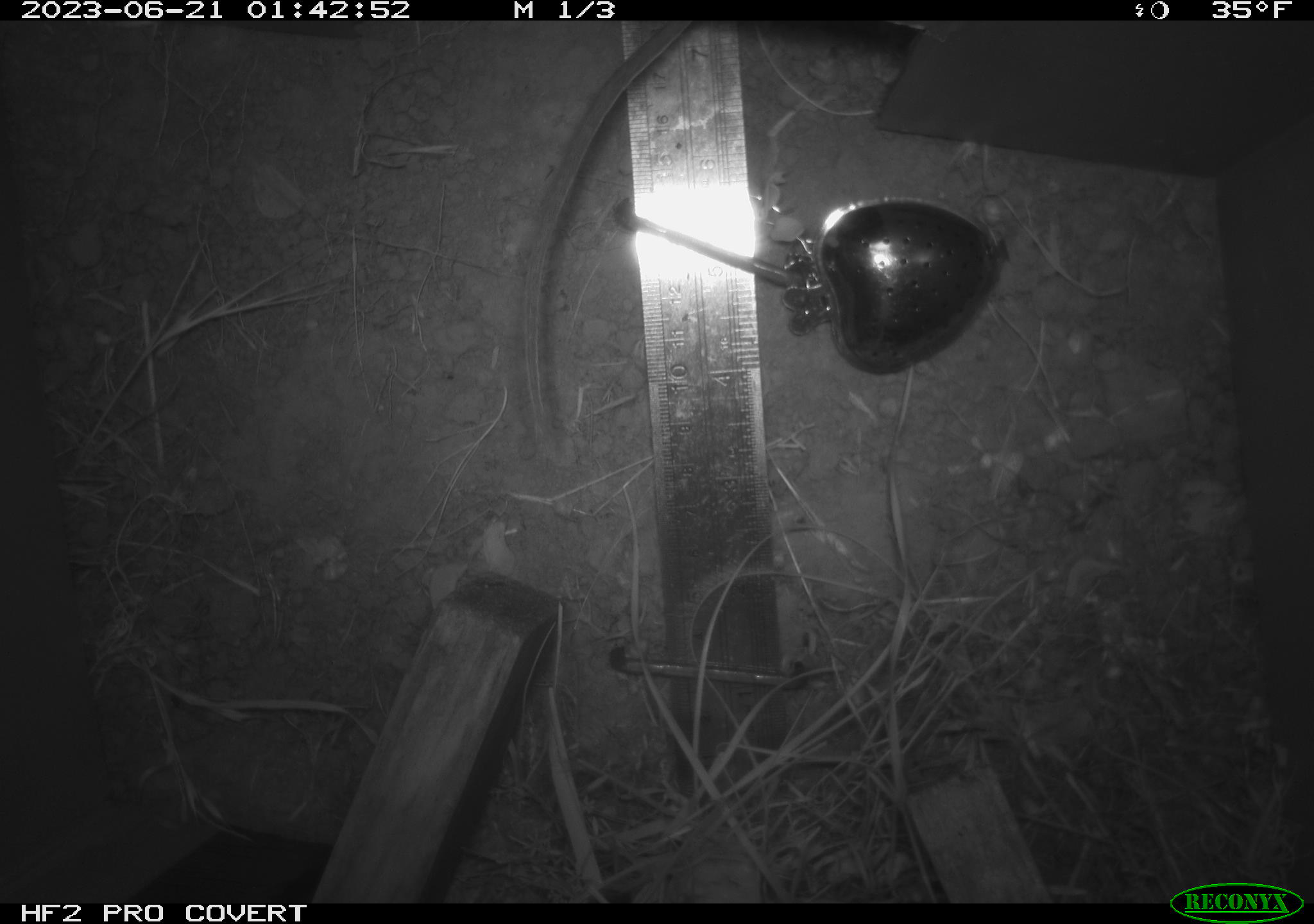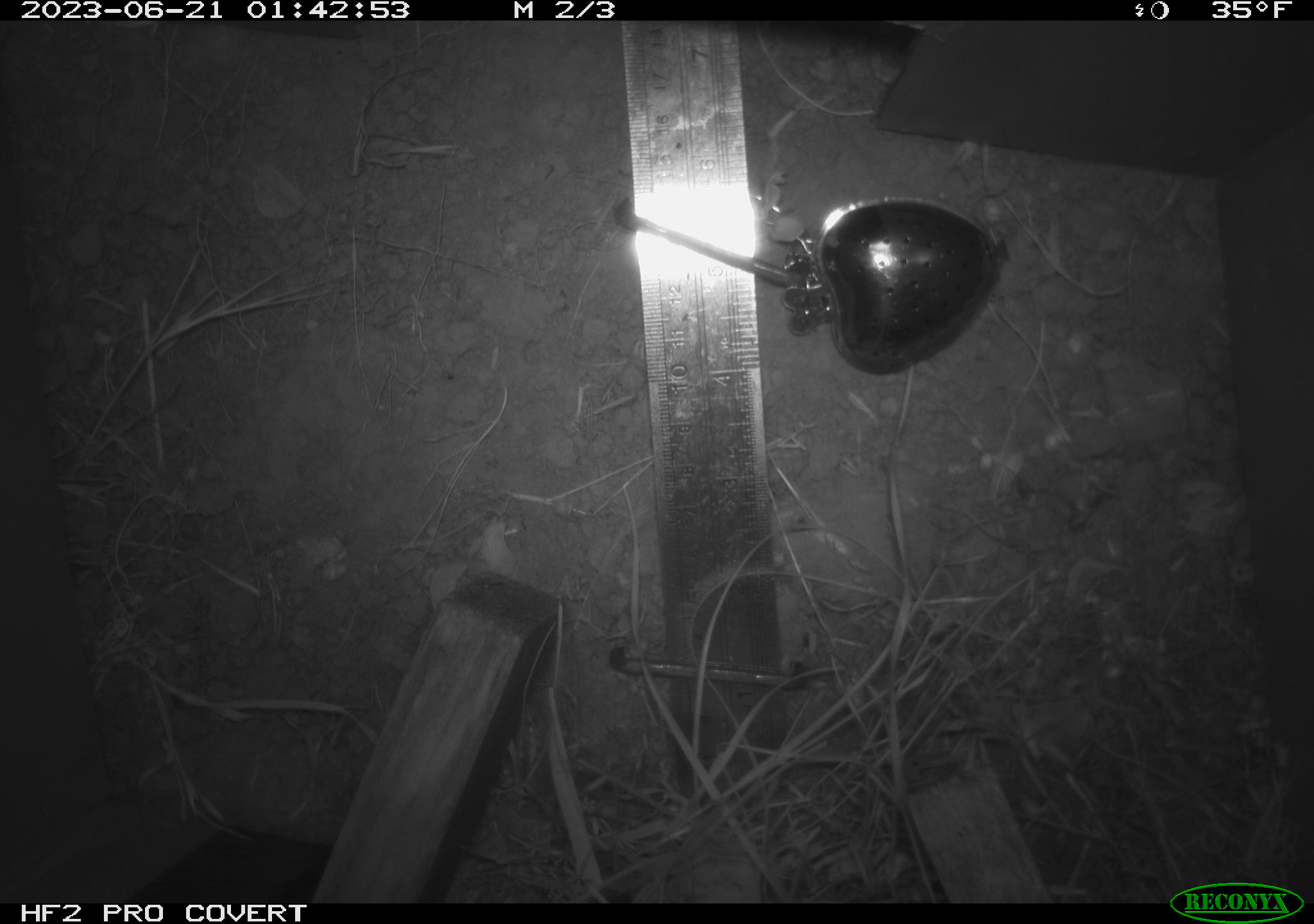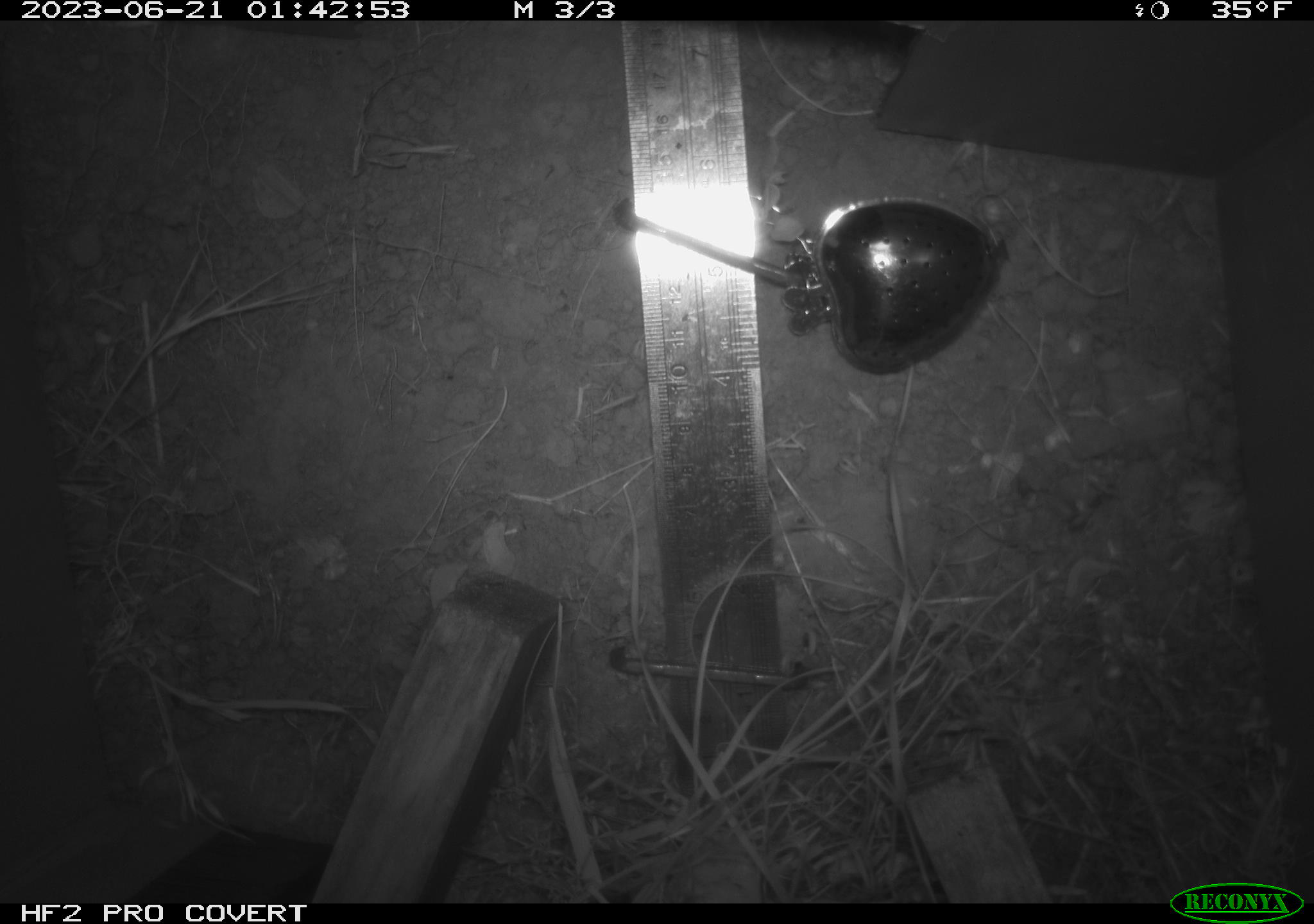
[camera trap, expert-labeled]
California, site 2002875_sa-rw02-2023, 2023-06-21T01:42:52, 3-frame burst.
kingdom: Animalia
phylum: Chordata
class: Mammalia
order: Rodentia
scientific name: Rodentia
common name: mouse species